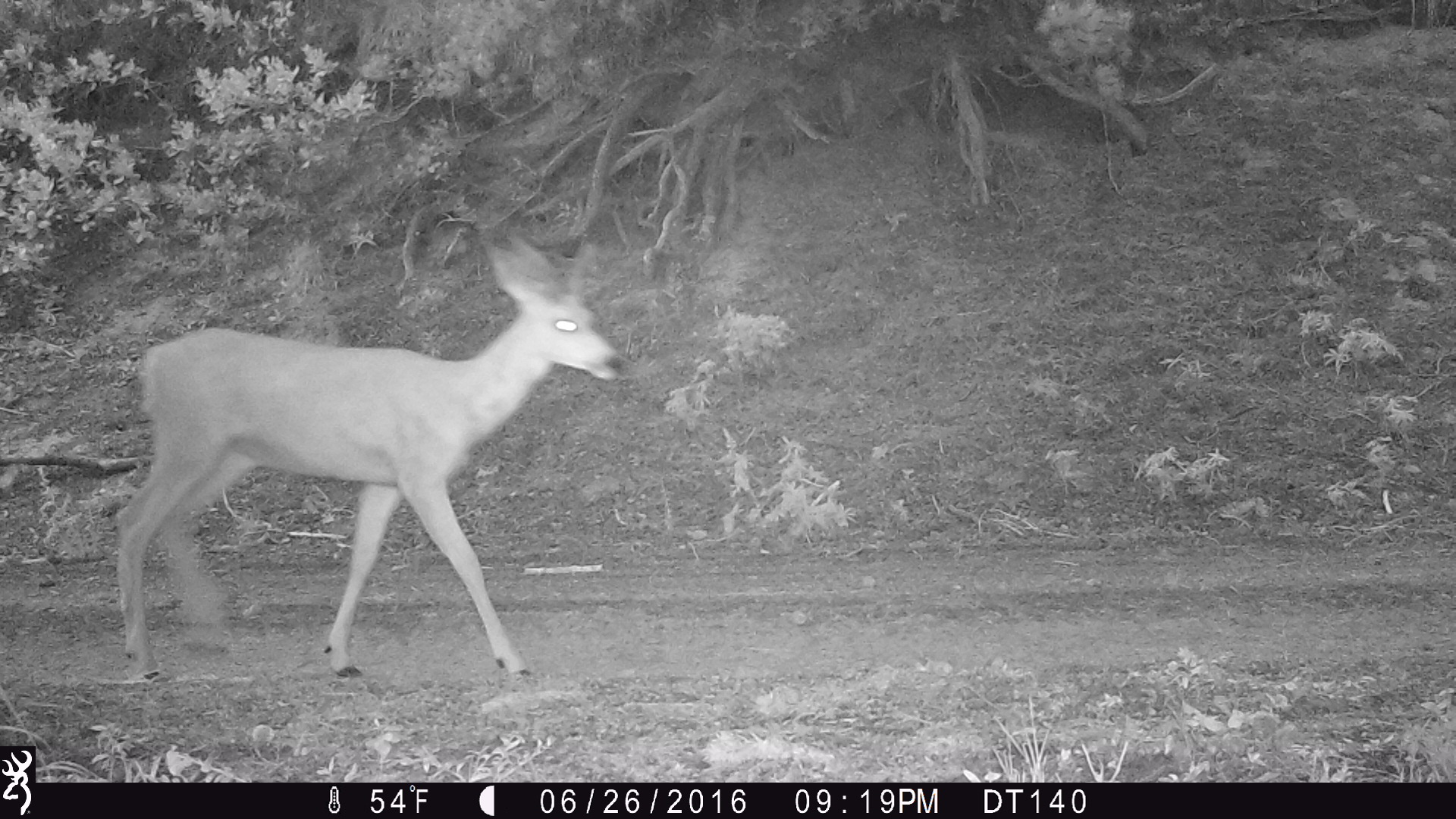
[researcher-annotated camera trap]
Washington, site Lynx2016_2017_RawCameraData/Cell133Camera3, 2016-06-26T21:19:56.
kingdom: Animalia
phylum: Chordata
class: Mammalia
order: Artiodactyla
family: Cervidae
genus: Odocoileus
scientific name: Odocoileus hemionus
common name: mule deer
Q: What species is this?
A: Odocoileus hemionus (mule deer).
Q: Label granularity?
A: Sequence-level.